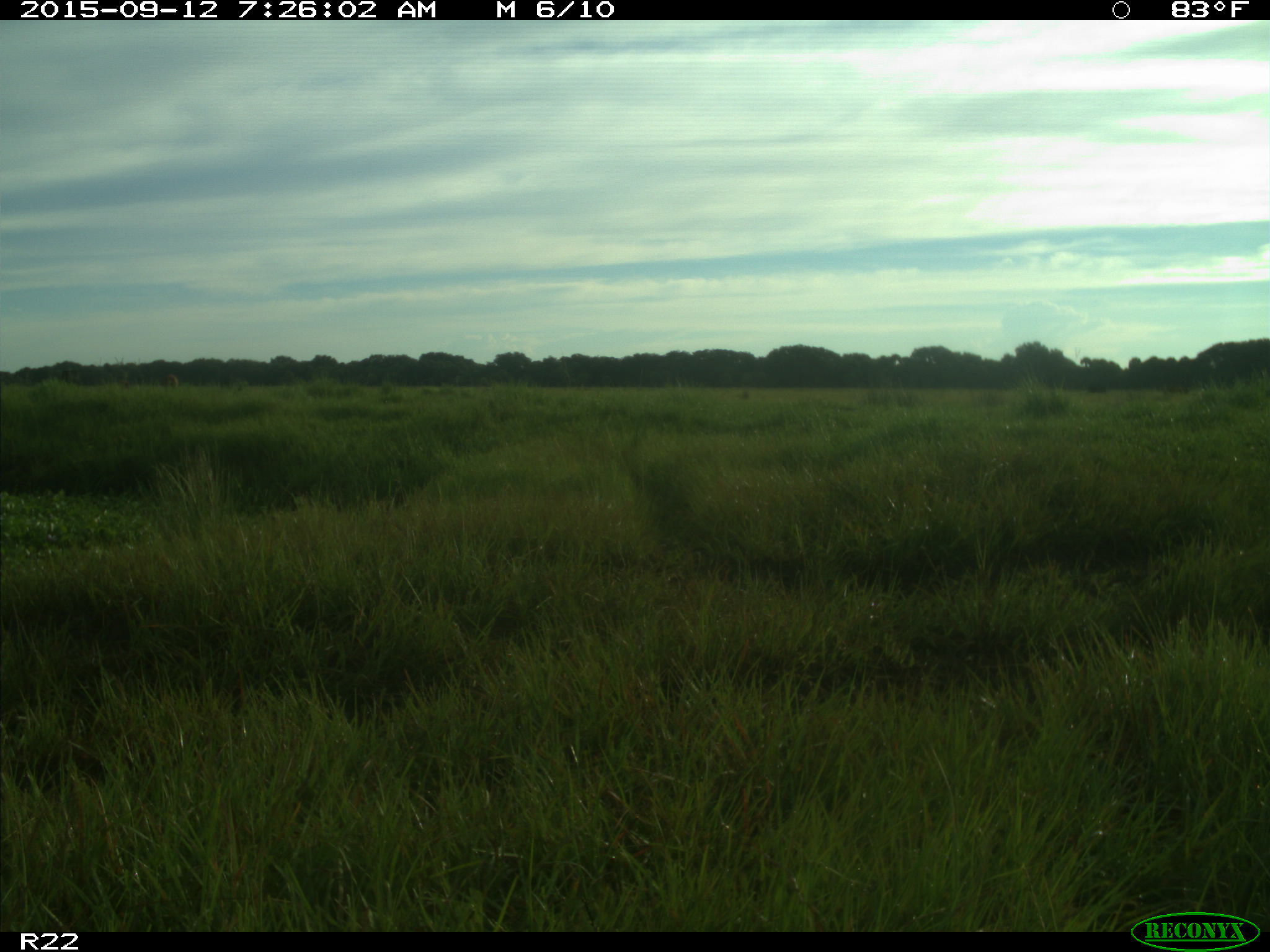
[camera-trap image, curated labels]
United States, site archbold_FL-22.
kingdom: Animalia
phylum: Chordata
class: Mammalia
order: Artiodactyla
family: Bovidae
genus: Bos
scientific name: Bos taurus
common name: domestic cow